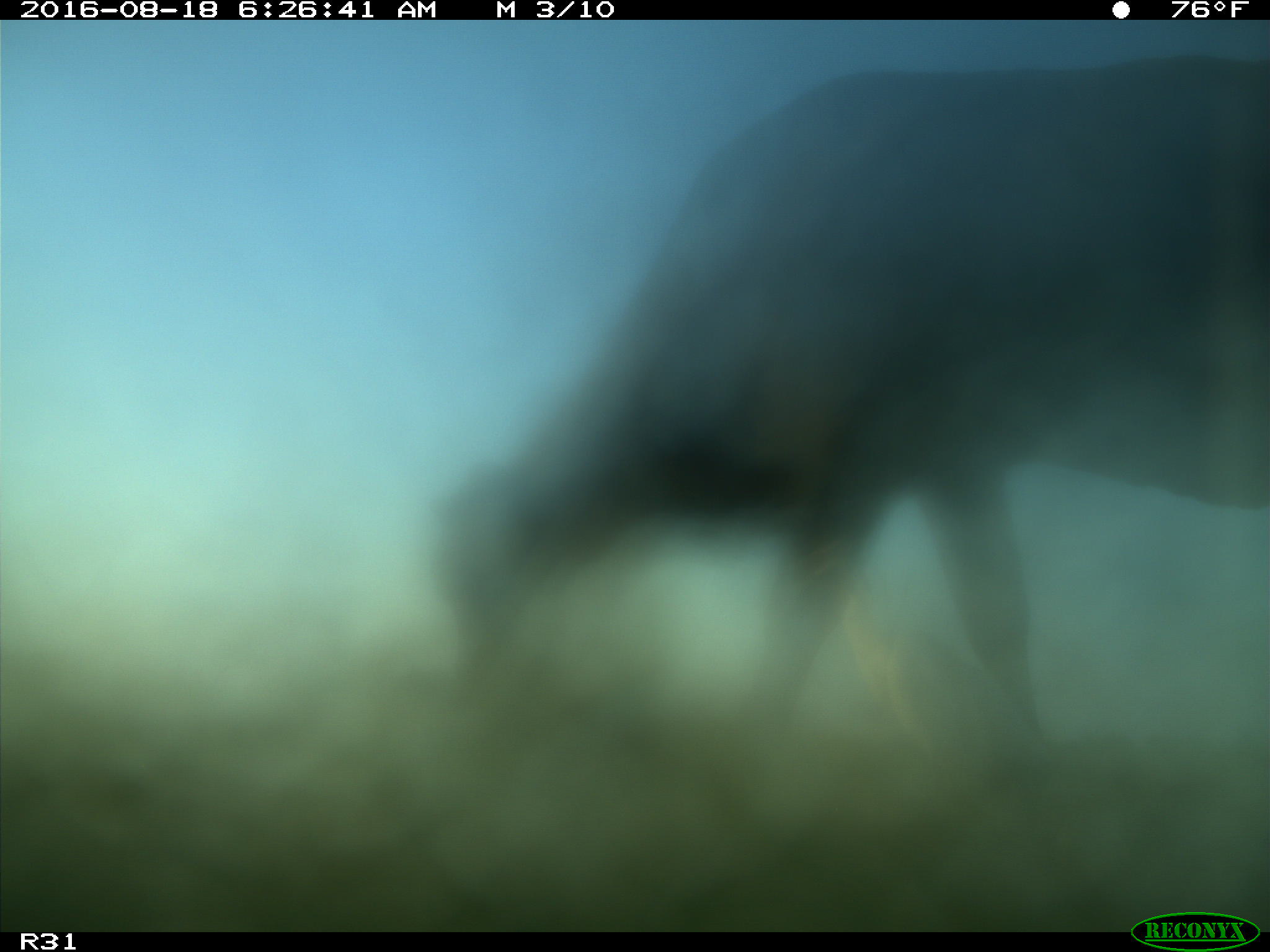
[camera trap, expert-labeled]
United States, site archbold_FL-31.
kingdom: Animalia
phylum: Chordata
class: Mammalia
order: Artiodactyla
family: Bovidae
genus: Bos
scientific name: Bos taurus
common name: domestic cow